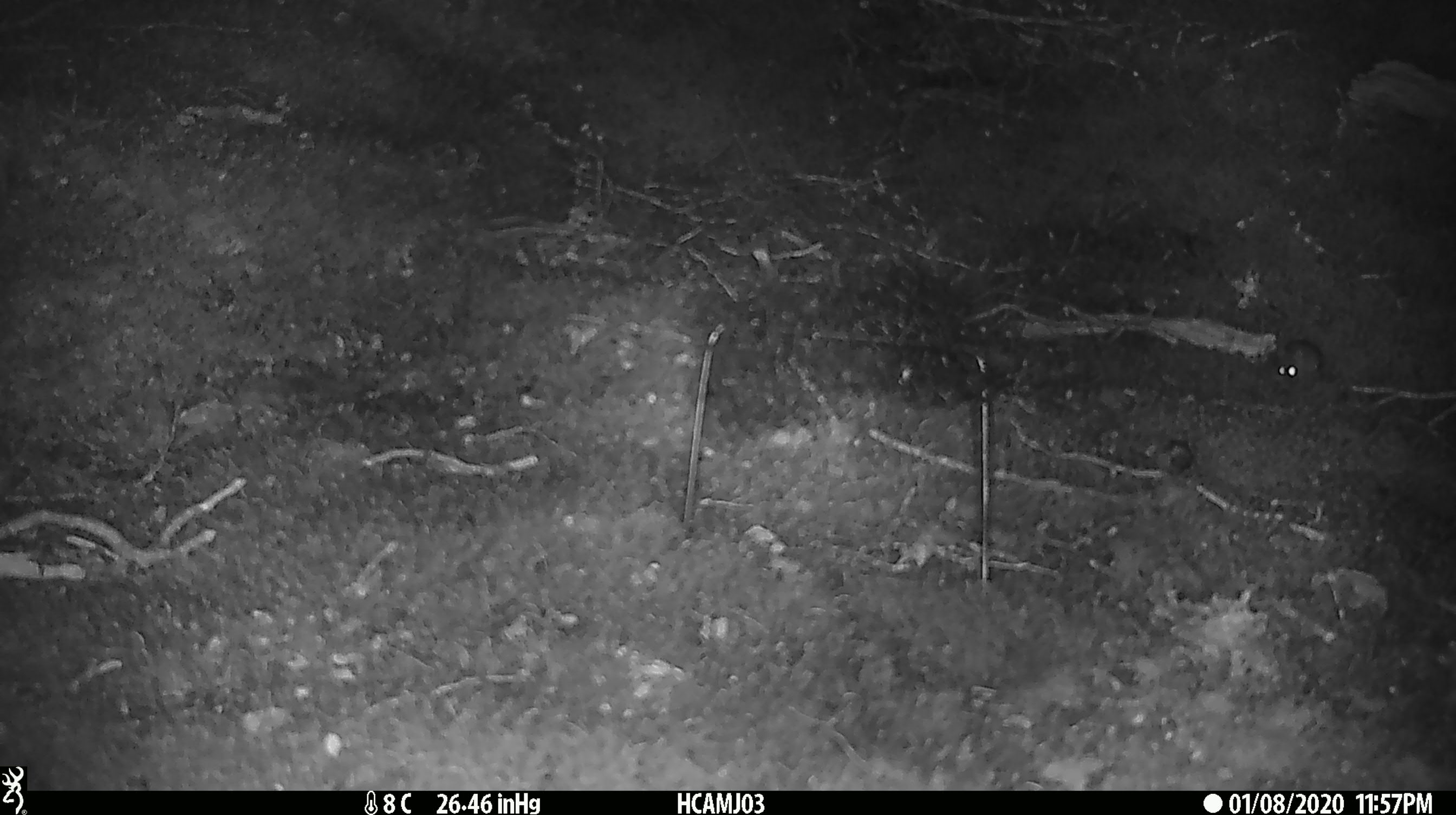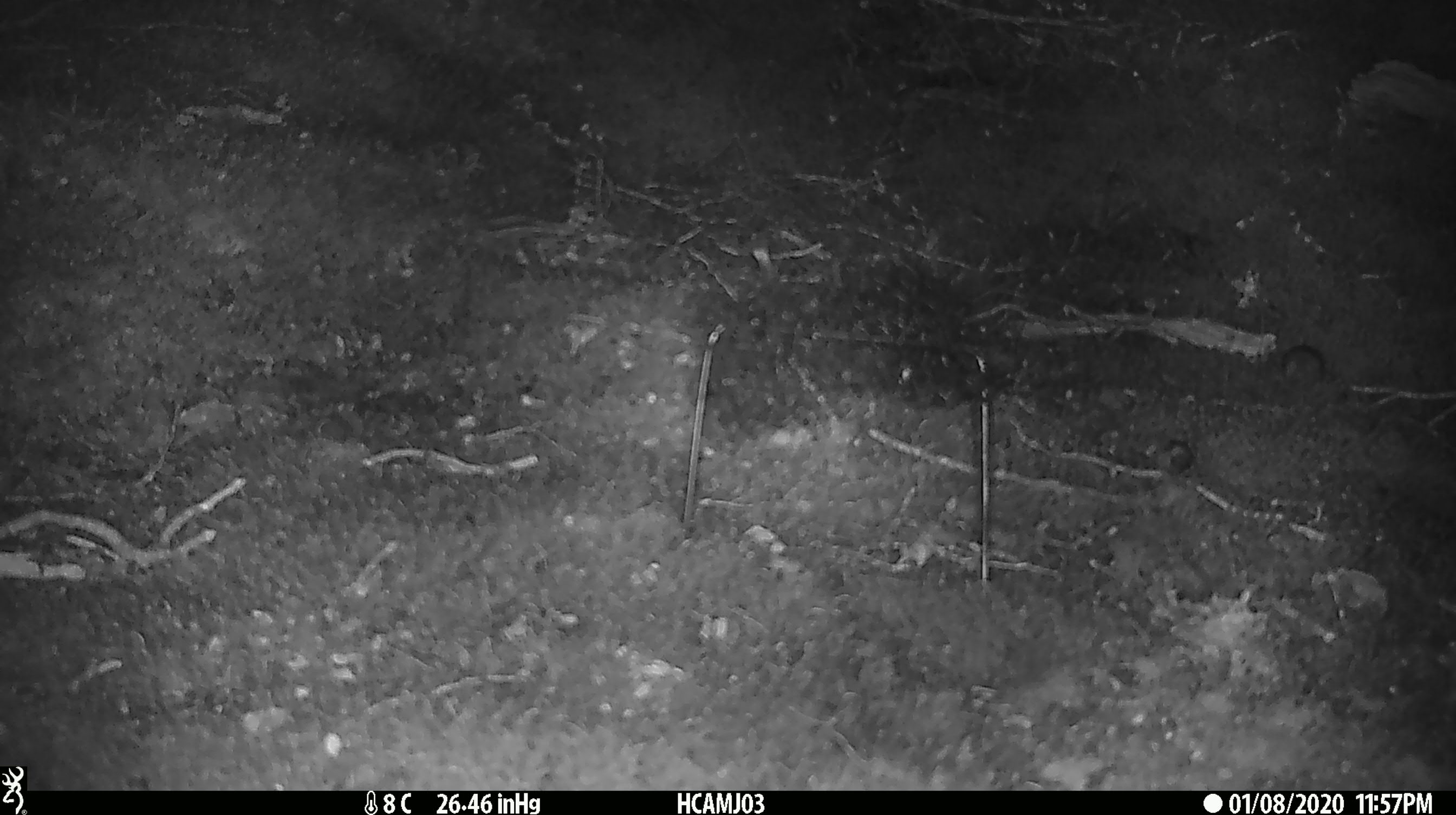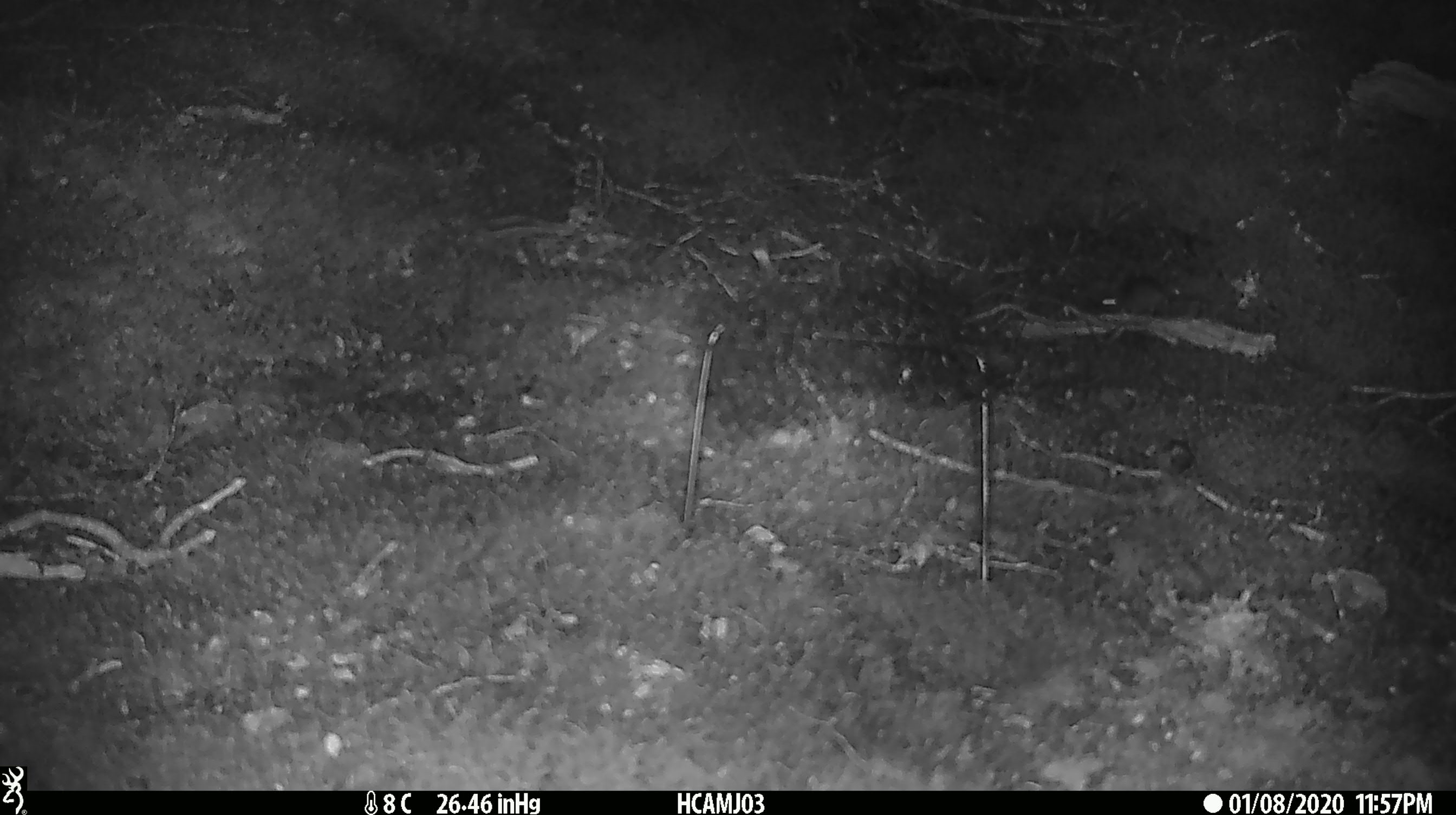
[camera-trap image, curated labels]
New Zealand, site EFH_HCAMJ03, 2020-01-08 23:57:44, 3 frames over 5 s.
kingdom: Animalia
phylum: Chordata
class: Mammalia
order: Rodentia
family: Muridae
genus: Mus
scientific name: Mus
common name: mouse